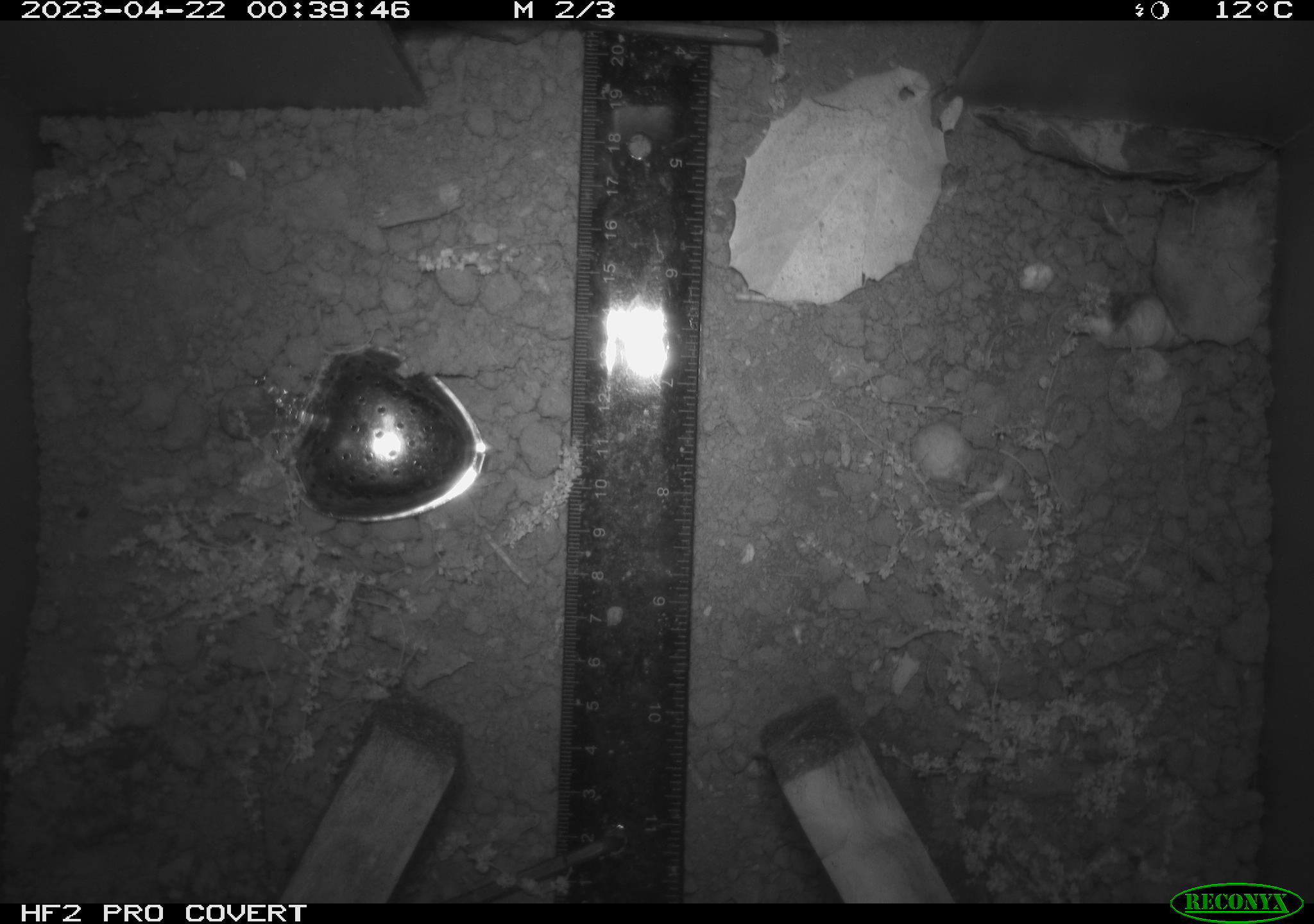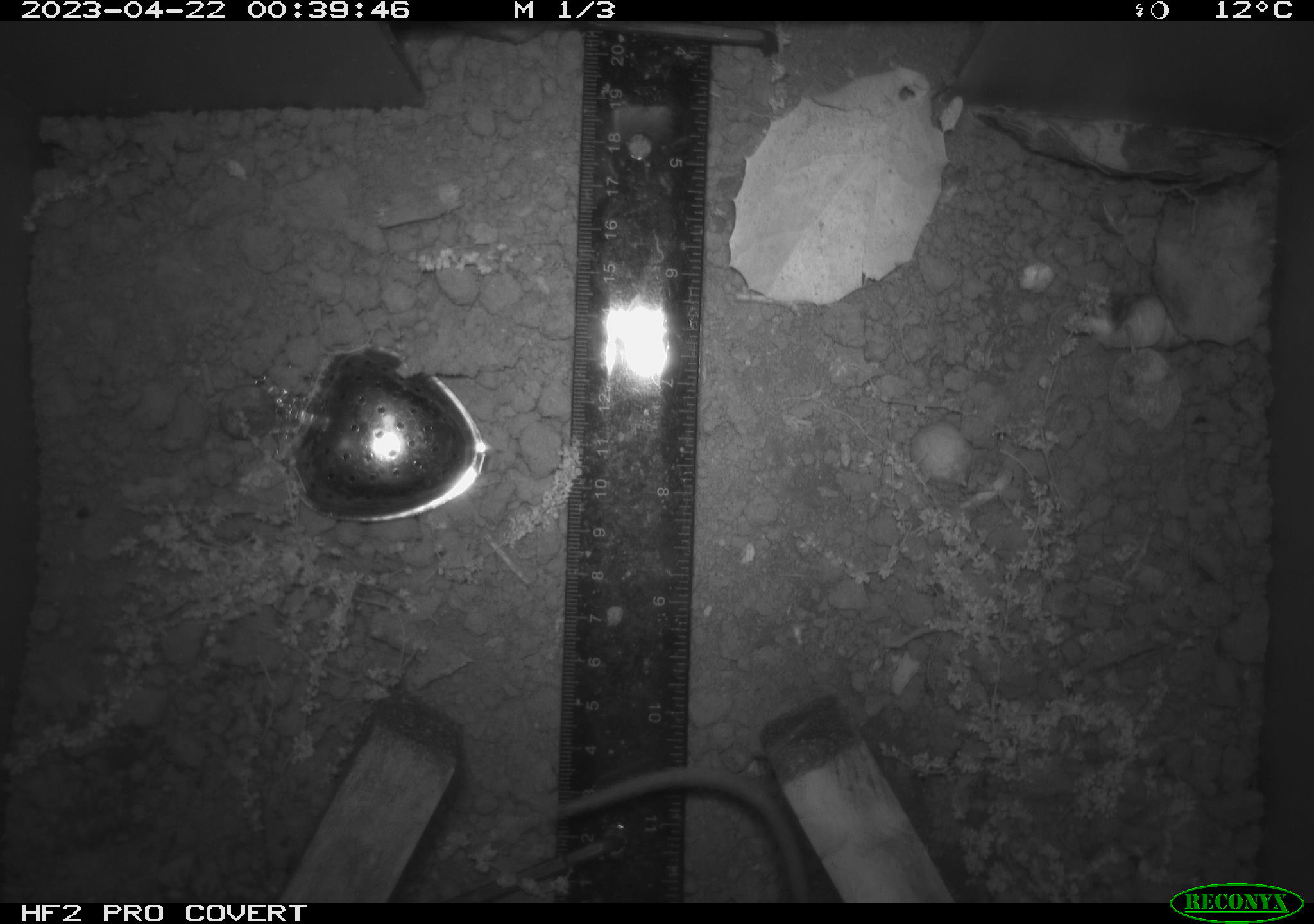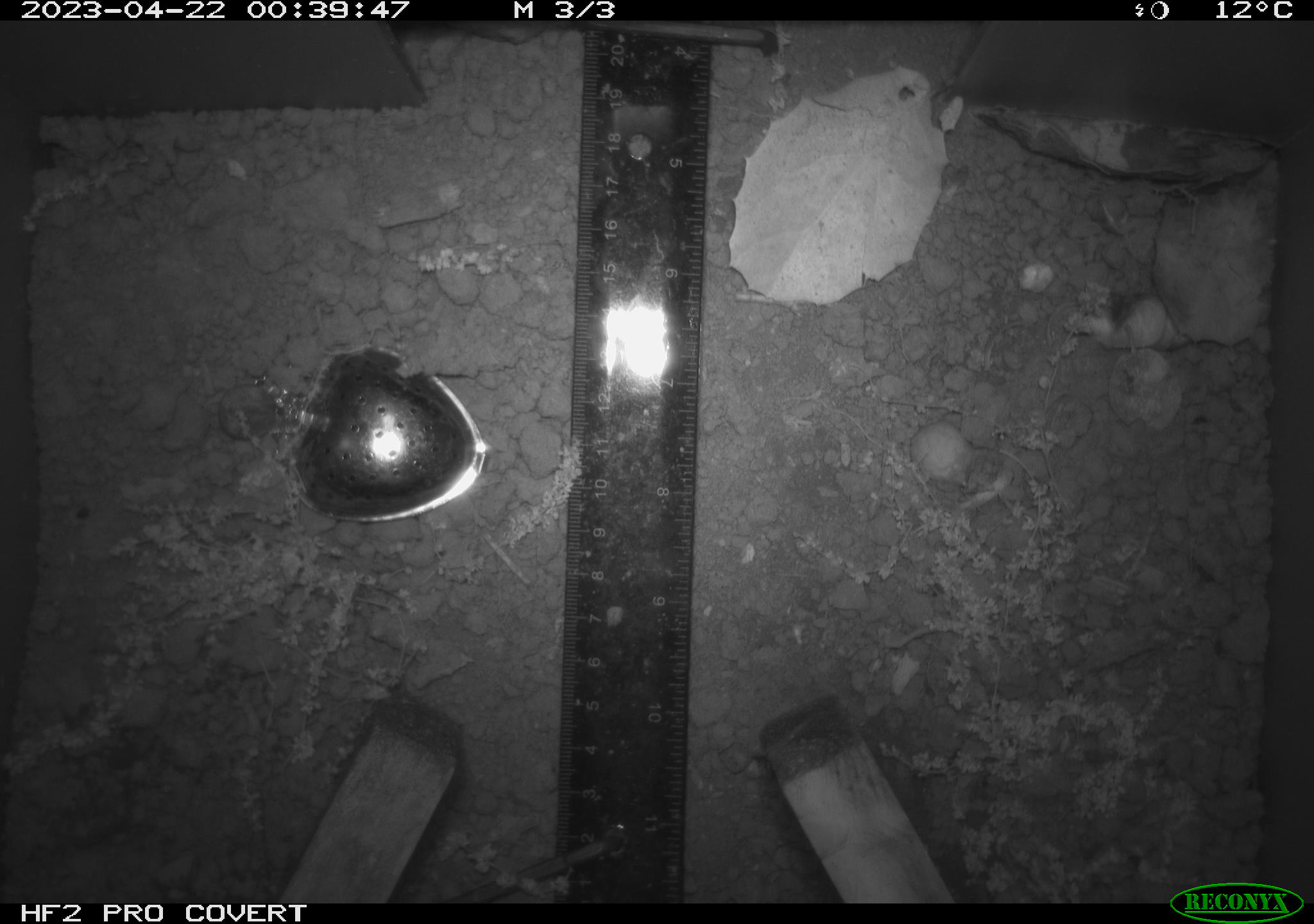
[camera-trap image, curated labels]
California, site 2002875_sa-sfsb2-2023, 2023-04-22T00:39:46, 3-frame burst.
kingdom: Animalia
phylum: Chordata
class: Mammalia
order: Rodentia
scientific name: Rodentia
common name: mouse species